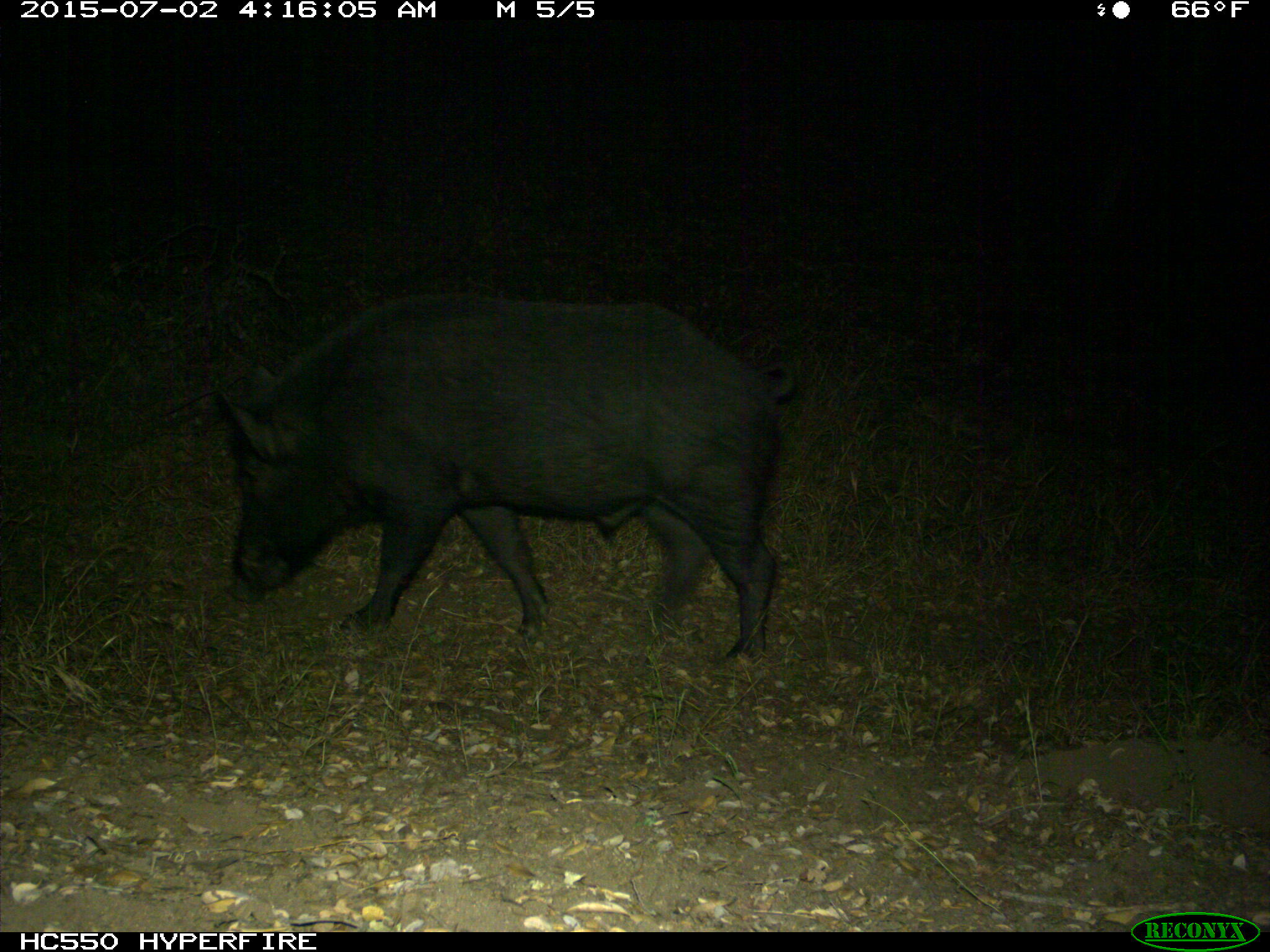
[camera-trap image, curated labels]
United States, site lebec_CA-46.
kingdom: Animalia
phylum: Chordata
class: Mammalia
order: Artiodactyla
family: Suidae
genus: Sus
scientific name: Sus scrofa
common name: wild boar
Sus scrofa (wild boar).